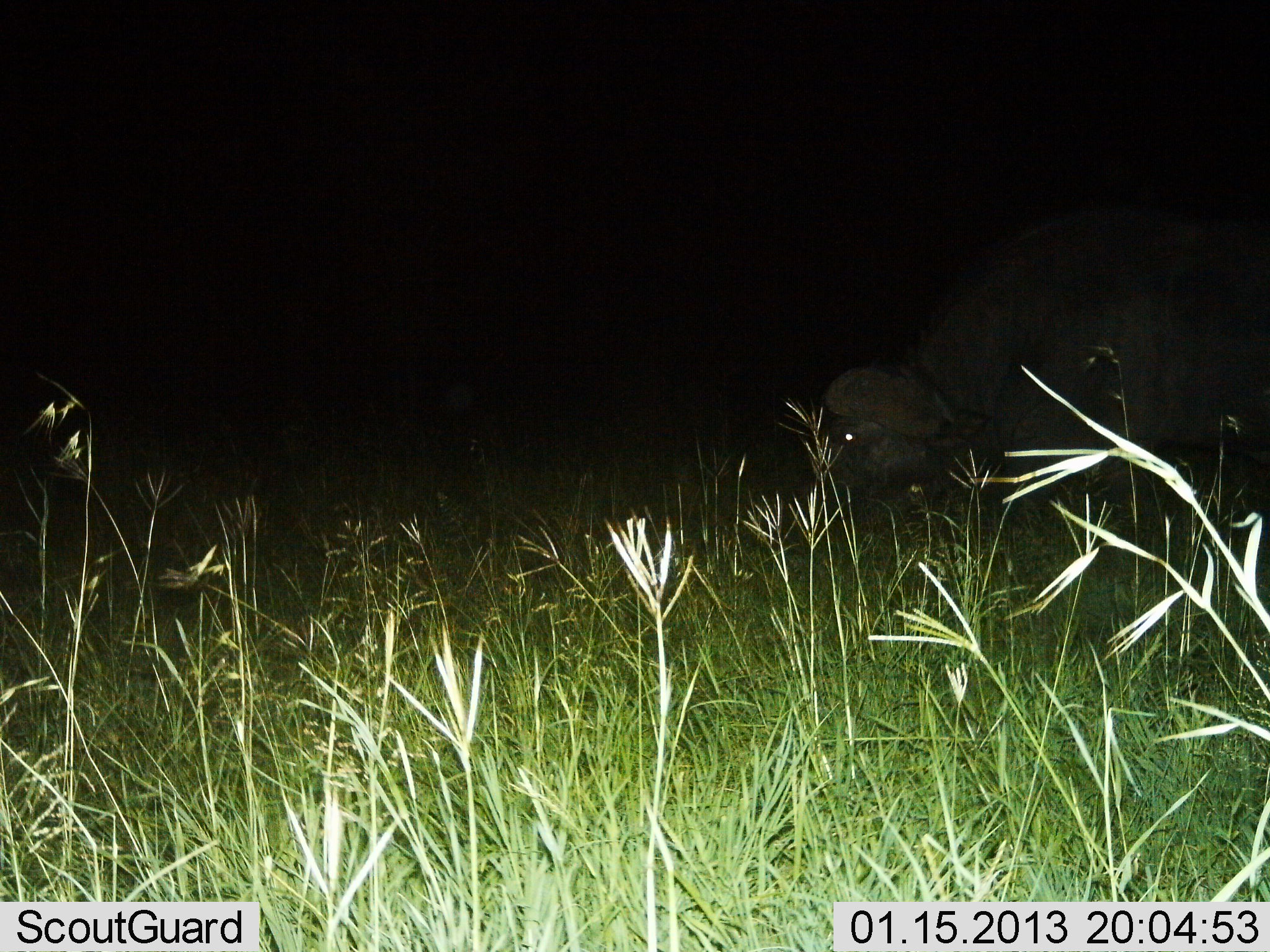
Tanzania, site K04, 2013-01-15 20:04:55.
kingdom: Animalia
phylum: Chordata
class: Mammalia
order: Artiodactyla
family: Bovidae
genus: Syncerus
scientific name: Syncerus caffer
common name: cape buffalo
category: buffalo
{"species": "buffalo (cape buffalo) (Syncerus caffer)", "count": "1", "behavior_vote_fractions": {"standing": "10%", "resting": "6%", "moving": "23%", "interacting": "0%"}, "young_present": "0%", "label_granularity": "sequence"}